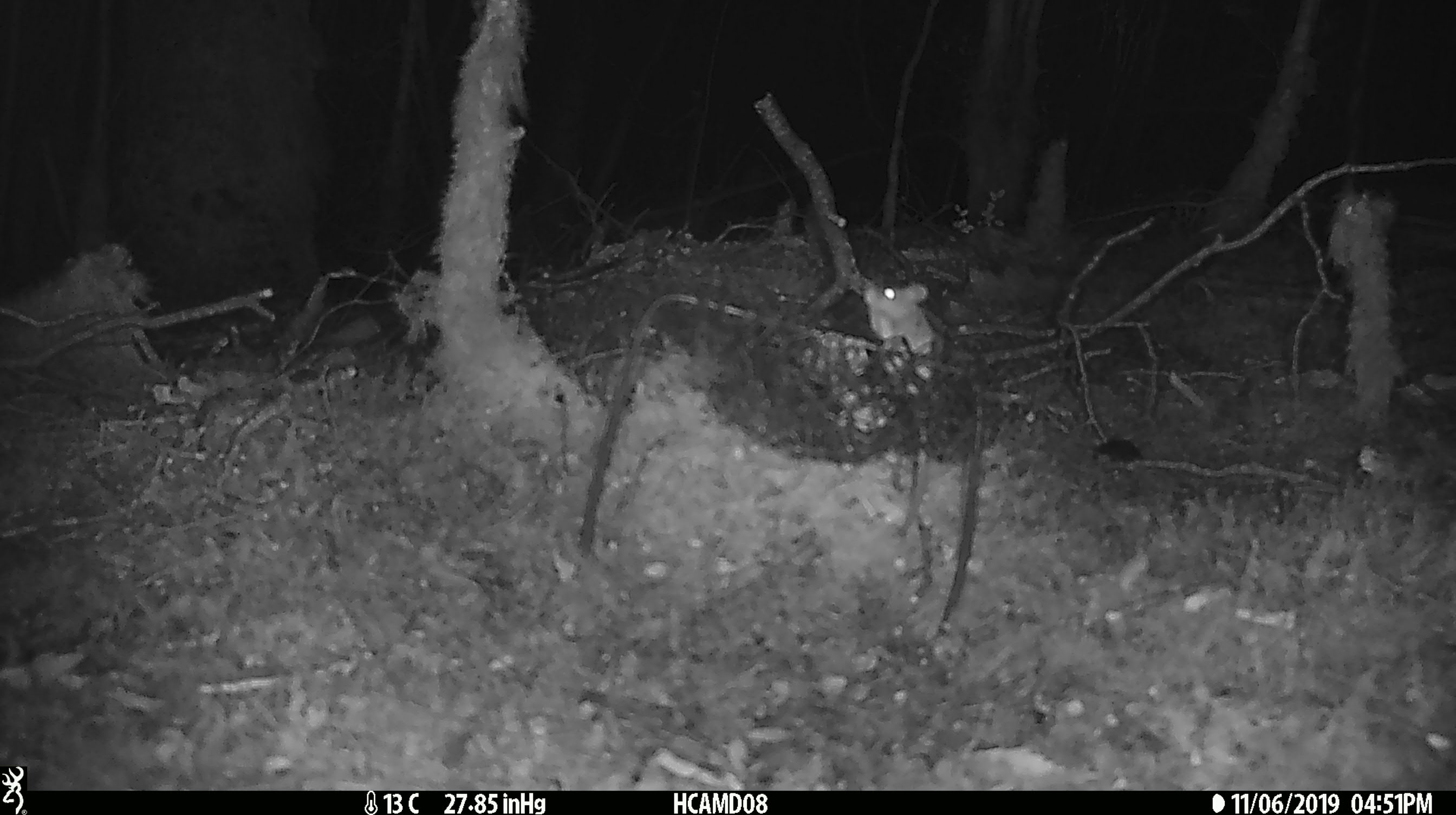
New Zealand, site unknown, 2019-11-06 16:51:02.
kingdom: Animalia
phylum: Chordata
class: Mammalia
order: Rodentia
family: Muridae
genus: Mus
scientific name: Mus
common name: mouse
Mouse (Mus).